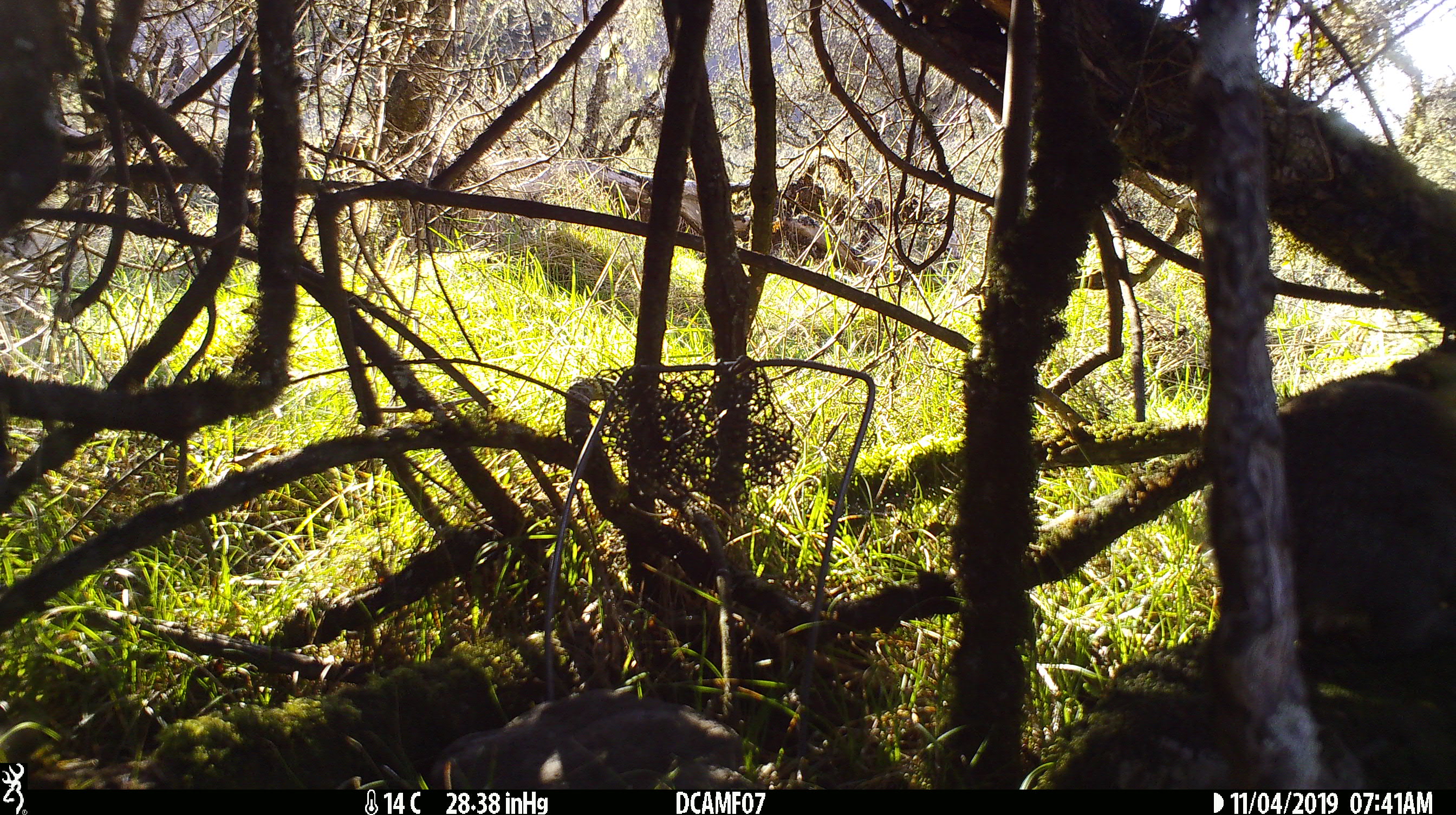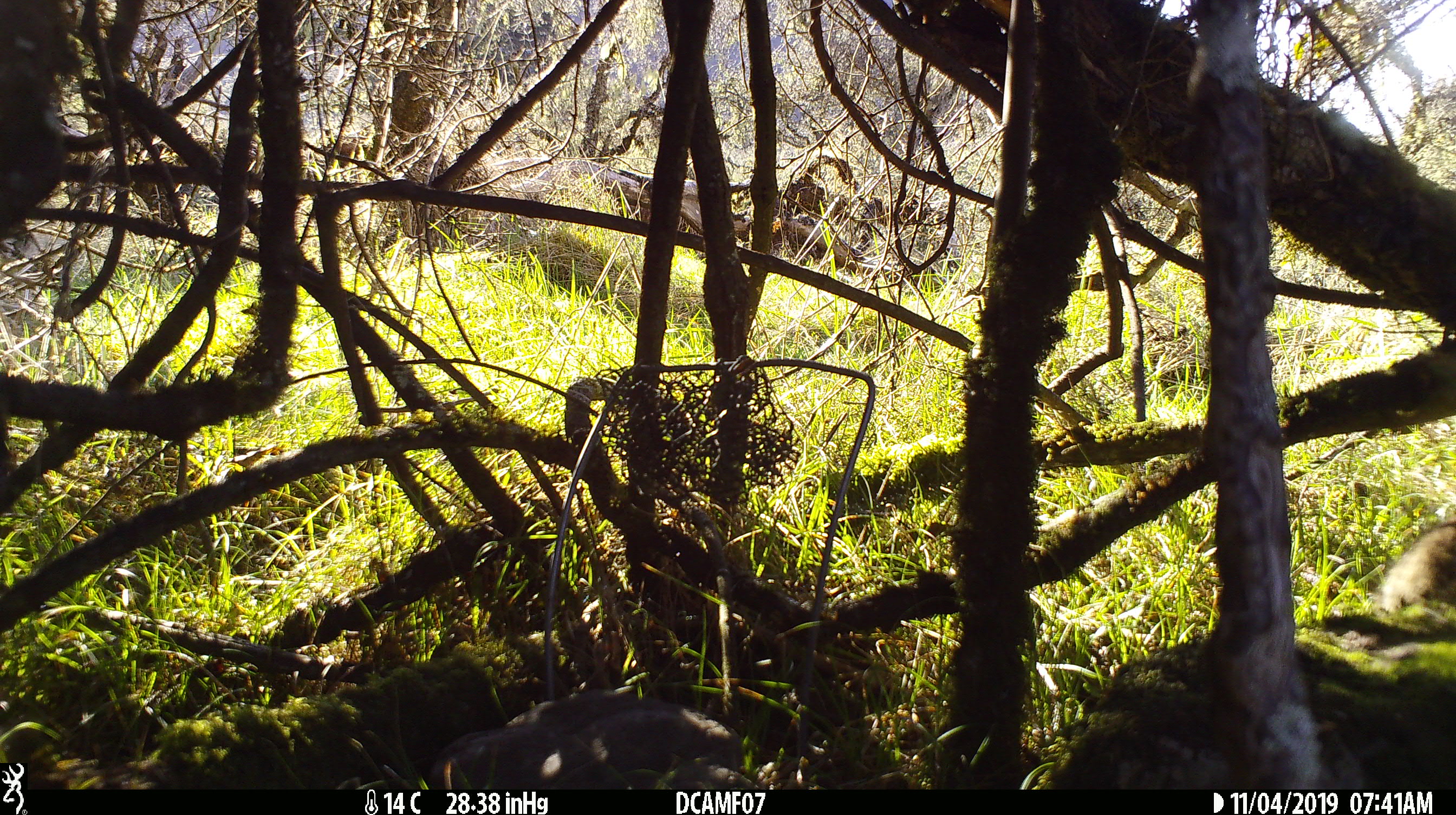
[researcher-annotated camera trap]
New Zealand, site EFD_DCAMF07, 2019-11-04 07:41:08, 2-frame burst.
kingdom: Animalia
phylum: Chordata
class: Mammalia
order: Lagomorpha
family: Leporidae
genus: Oryctolagus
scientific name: Oryctolagus cuniculus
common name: european rabbit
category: rabbit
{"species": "rabbit (european rabbit) (Oryctolagus cuniculus)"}